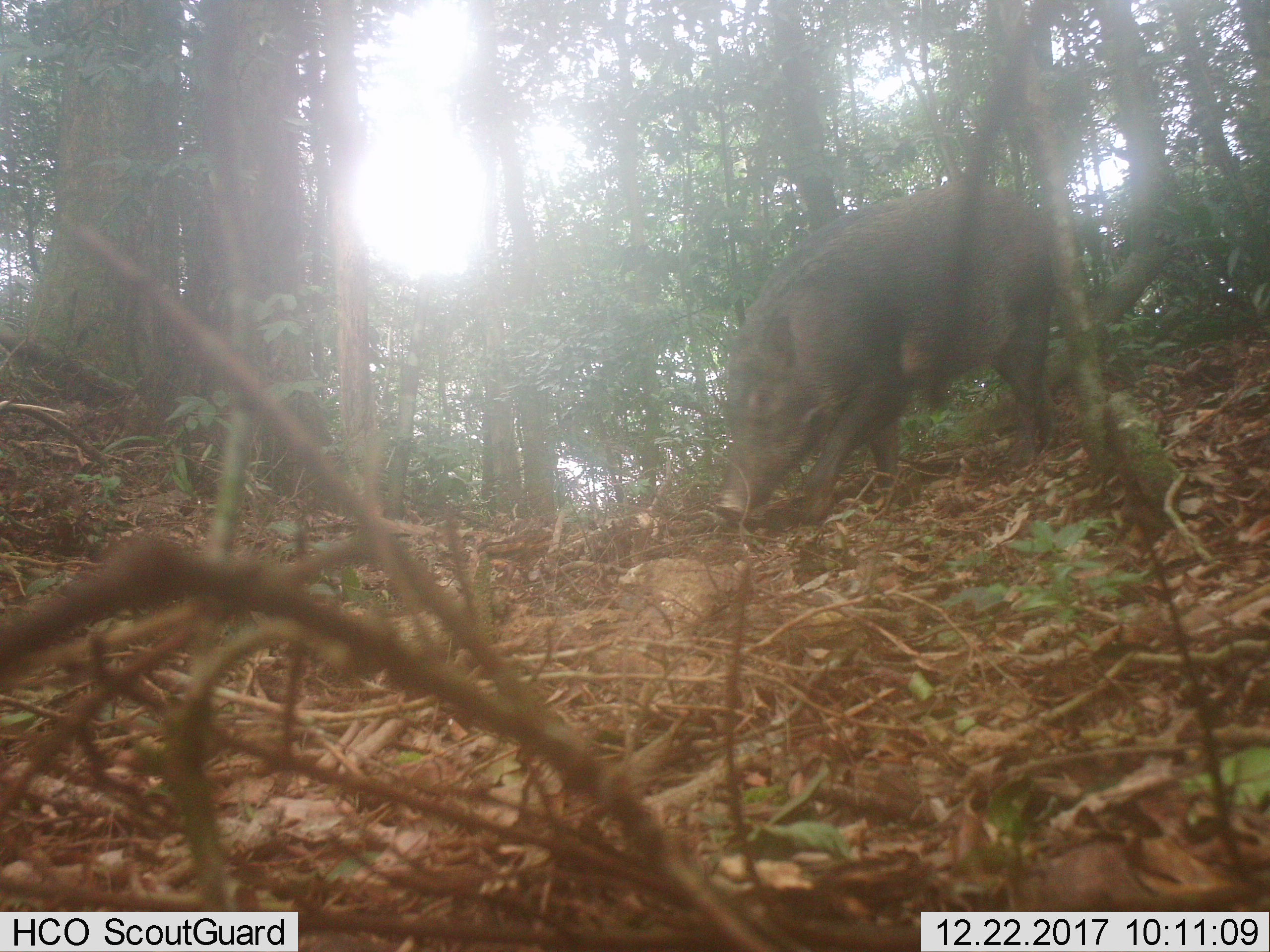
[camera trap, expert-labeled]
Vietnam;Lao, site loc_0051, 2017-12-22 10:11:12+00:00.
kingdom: Animalia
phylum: Chordata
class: Mammalia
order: Artiodactyla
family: Suidae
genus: Sus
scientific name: Sus scrofa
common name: eurasian wild pig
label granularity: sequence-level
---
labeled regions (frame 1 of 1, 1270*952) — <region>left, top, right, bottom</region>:
eurasian wild pig: <region>713, 179, 1053, 524</region>